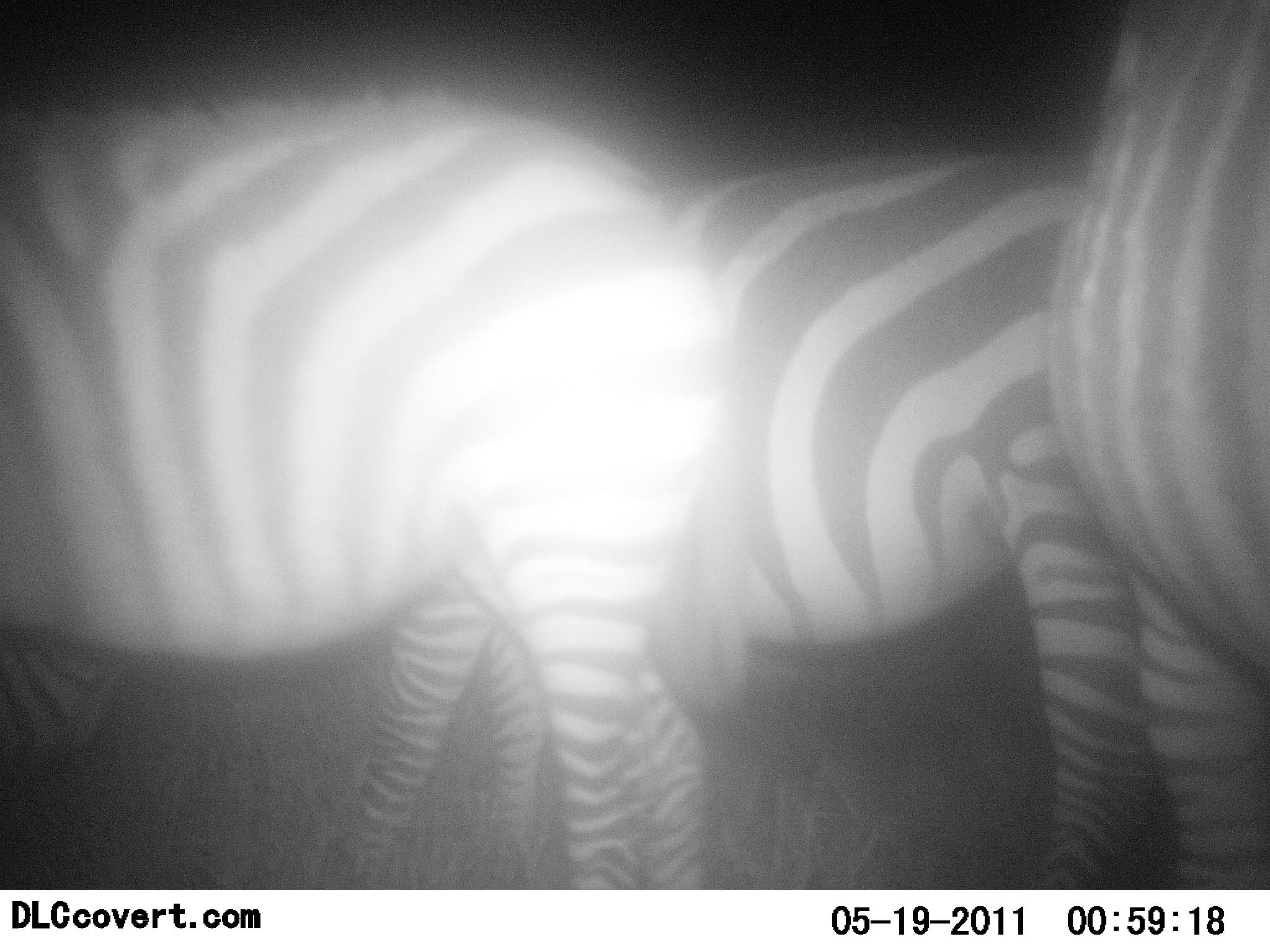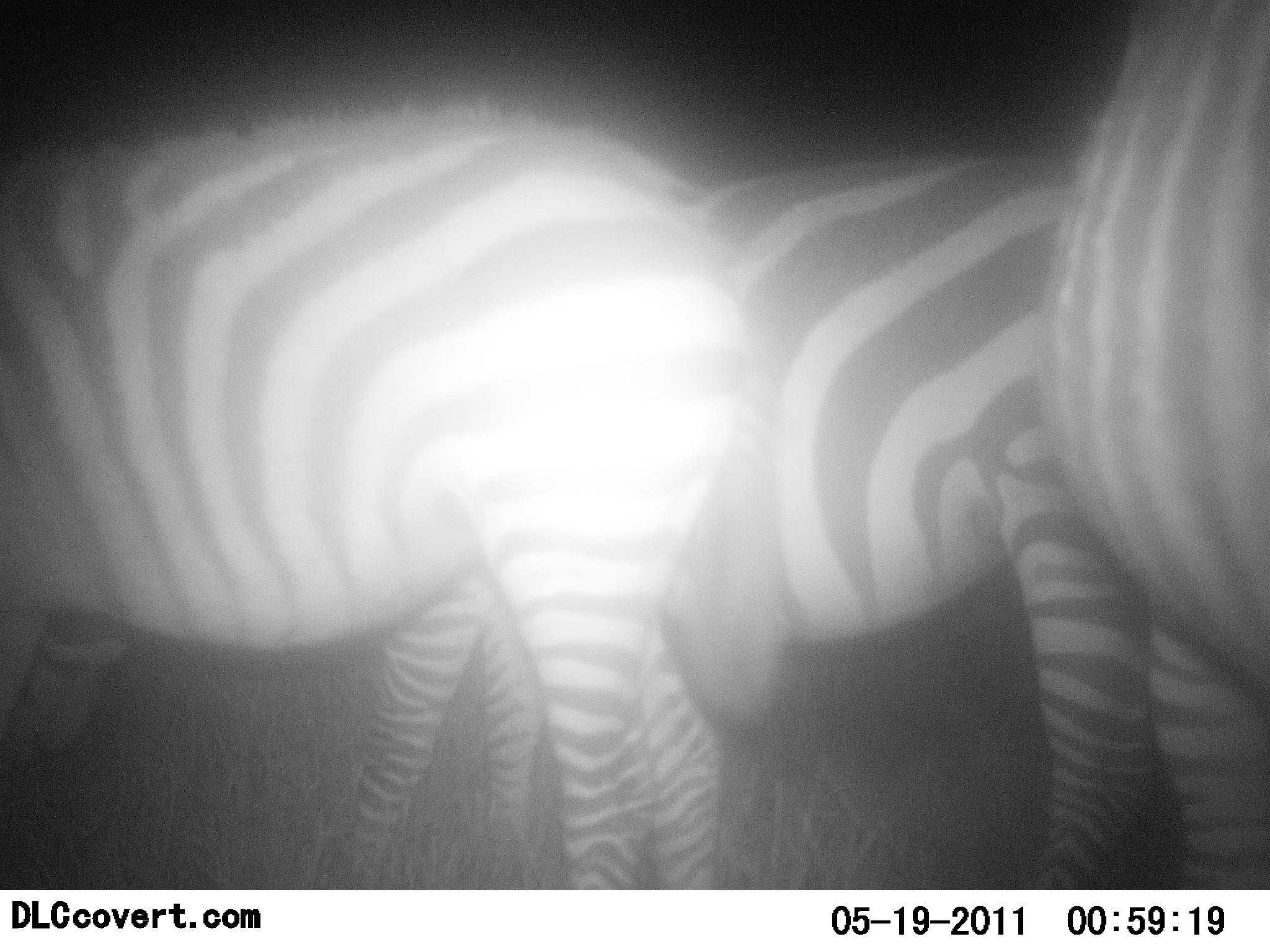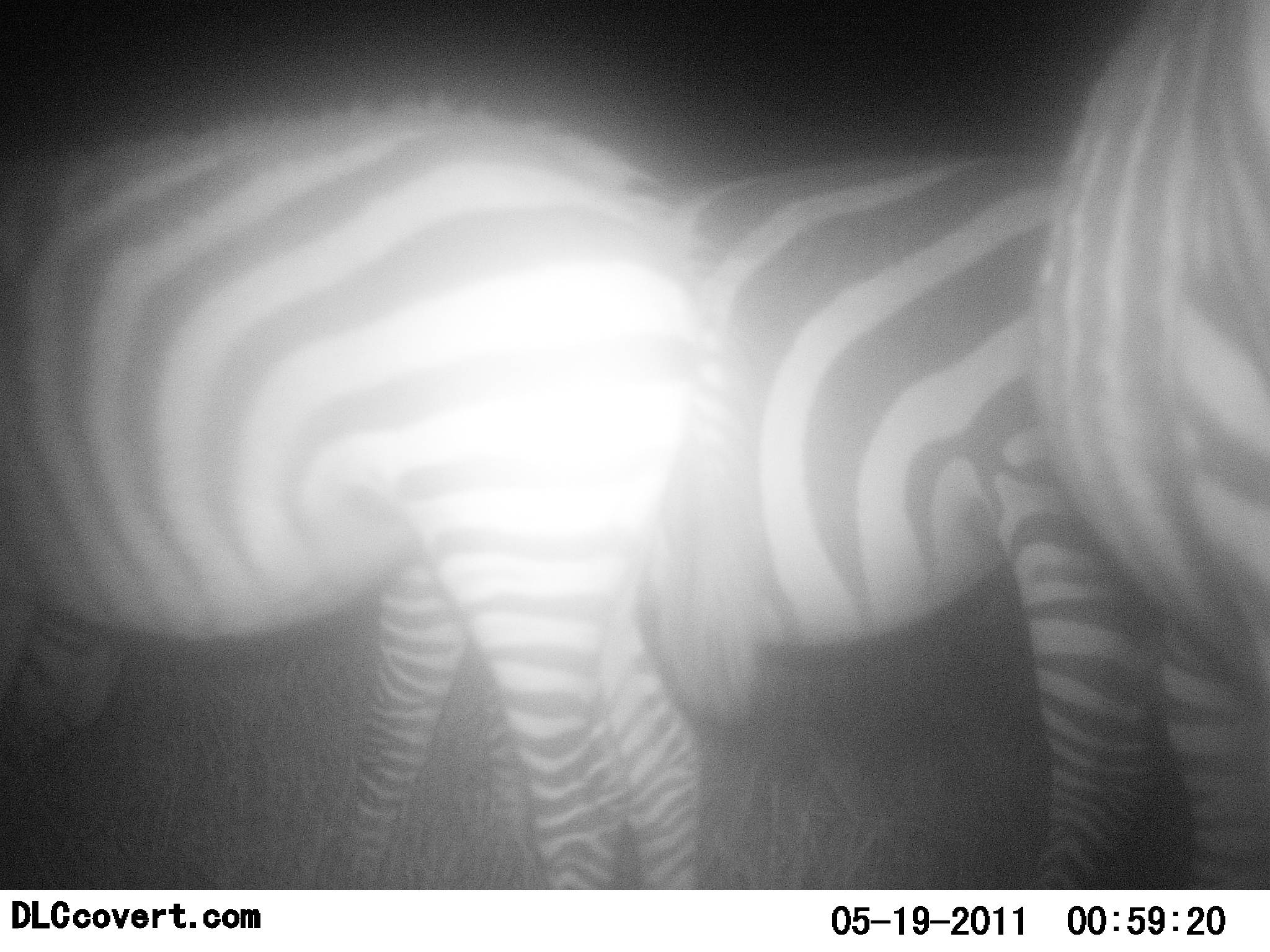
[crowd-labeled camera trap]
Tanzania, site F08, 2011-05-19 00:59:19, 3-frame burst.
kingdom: Animalia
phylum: Chordata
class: Mammalia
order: Perissodactyla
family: Equidae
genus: Equus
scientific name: Equus quagga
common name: plains zebra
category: zebra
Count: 3.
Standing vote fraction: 85%.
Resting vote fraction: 8%.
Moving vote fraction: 15%.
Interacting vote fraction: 8%.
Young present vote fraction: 0%.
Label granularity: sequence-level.